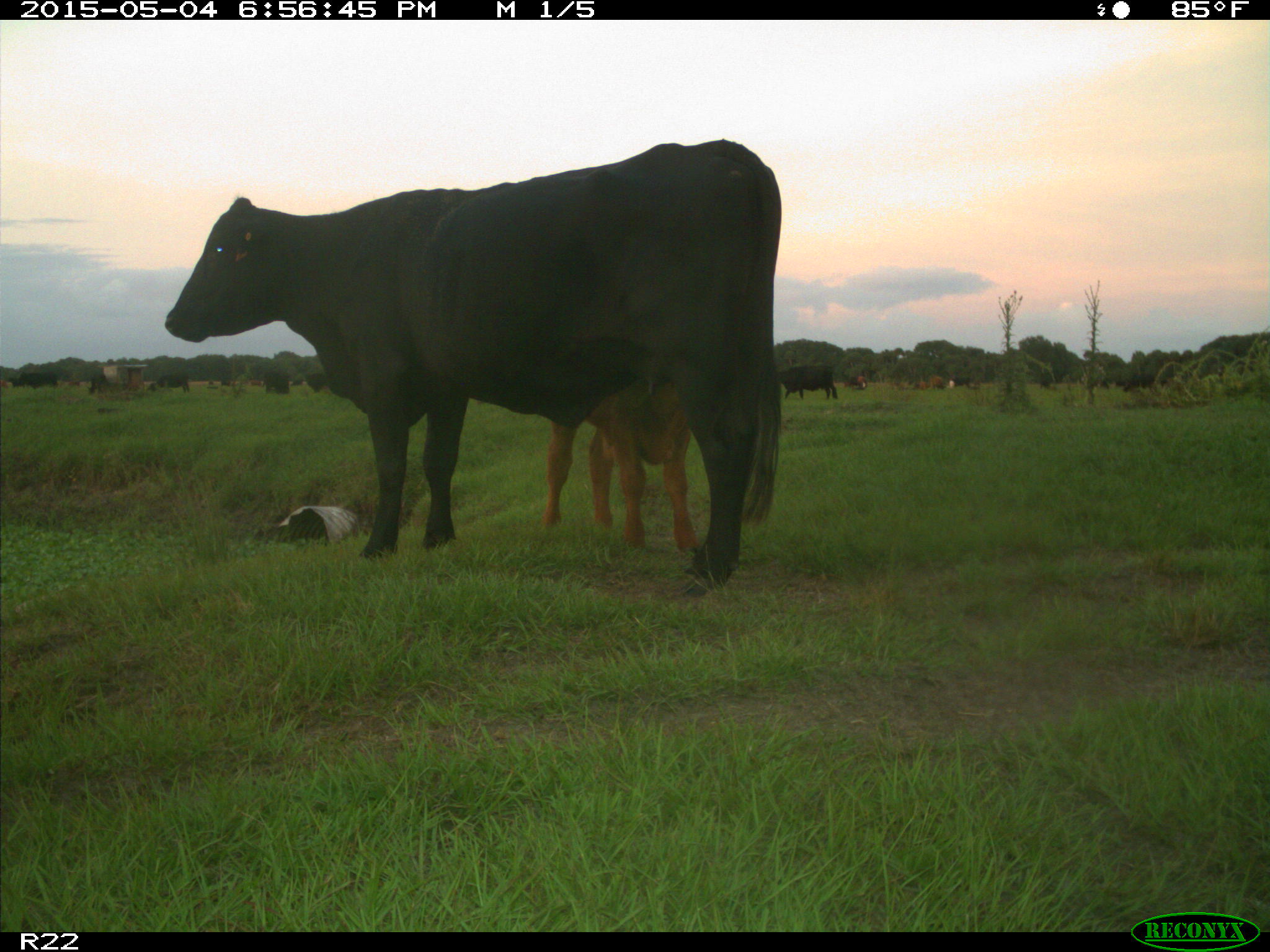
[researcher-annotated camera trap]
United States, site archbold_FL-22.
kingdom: Animalia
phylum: Chordata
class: Mammalia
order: Artiodactyla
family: Bovidae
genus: Bos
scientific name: Bos taurus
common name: domestic cow